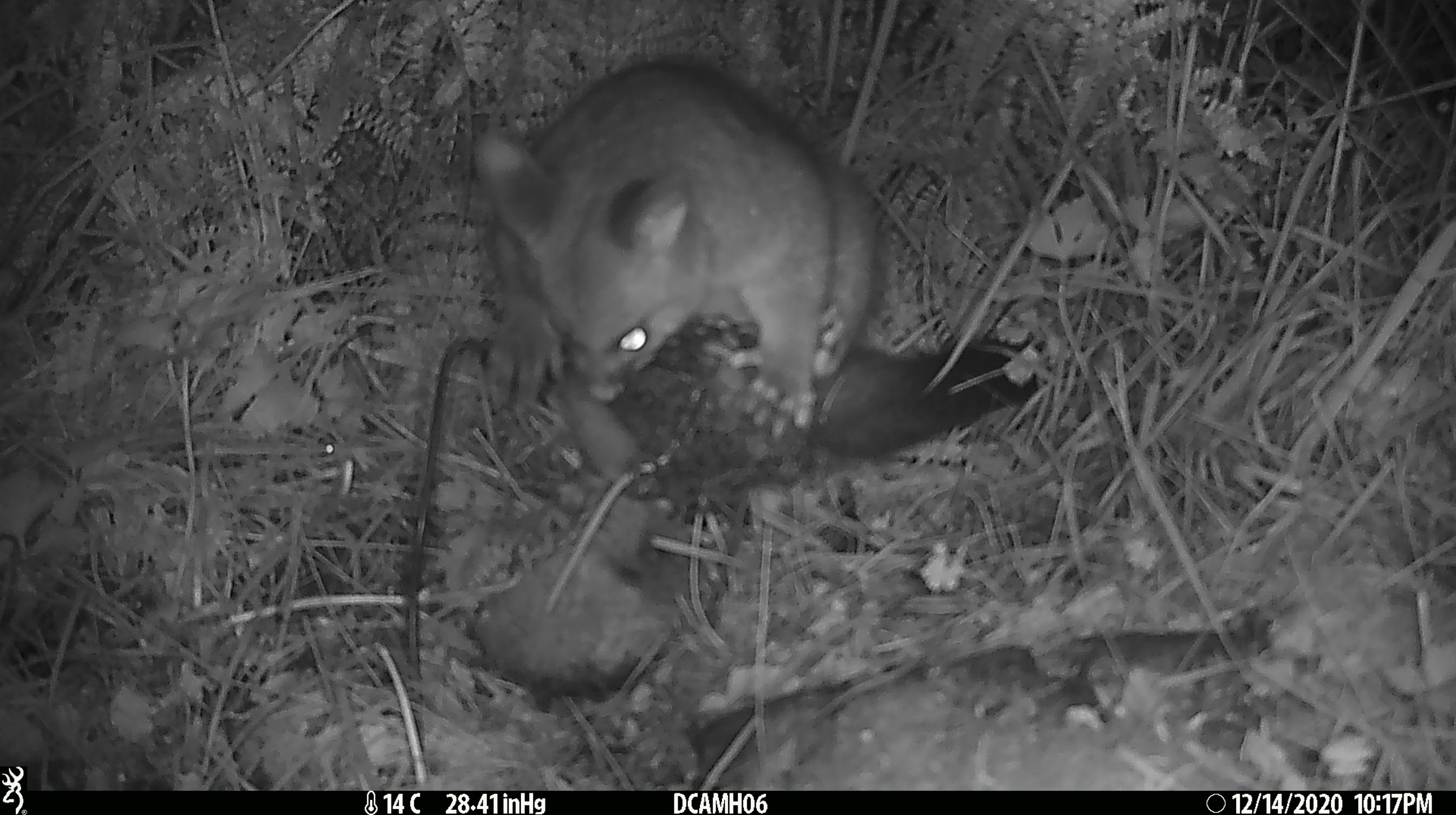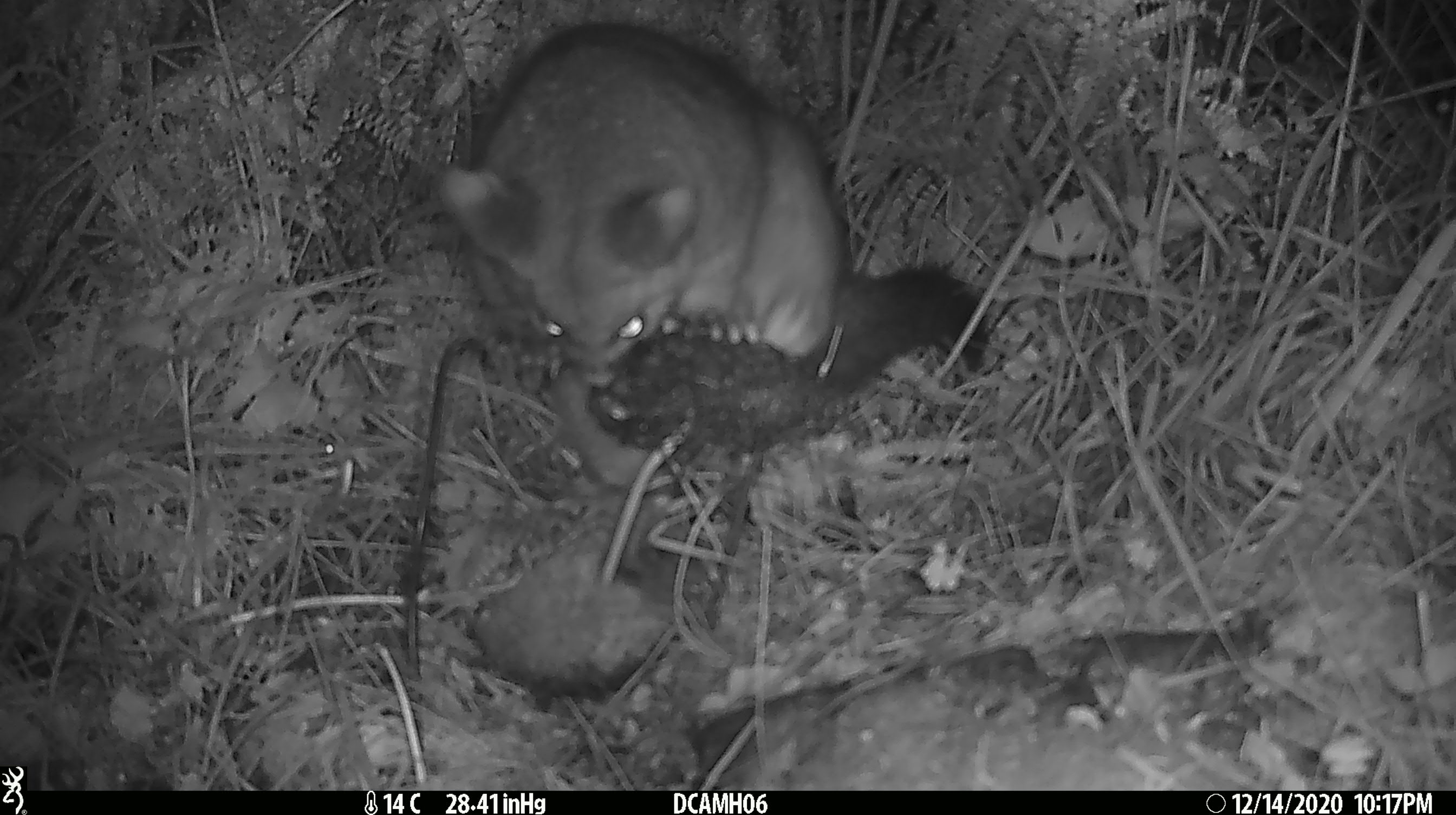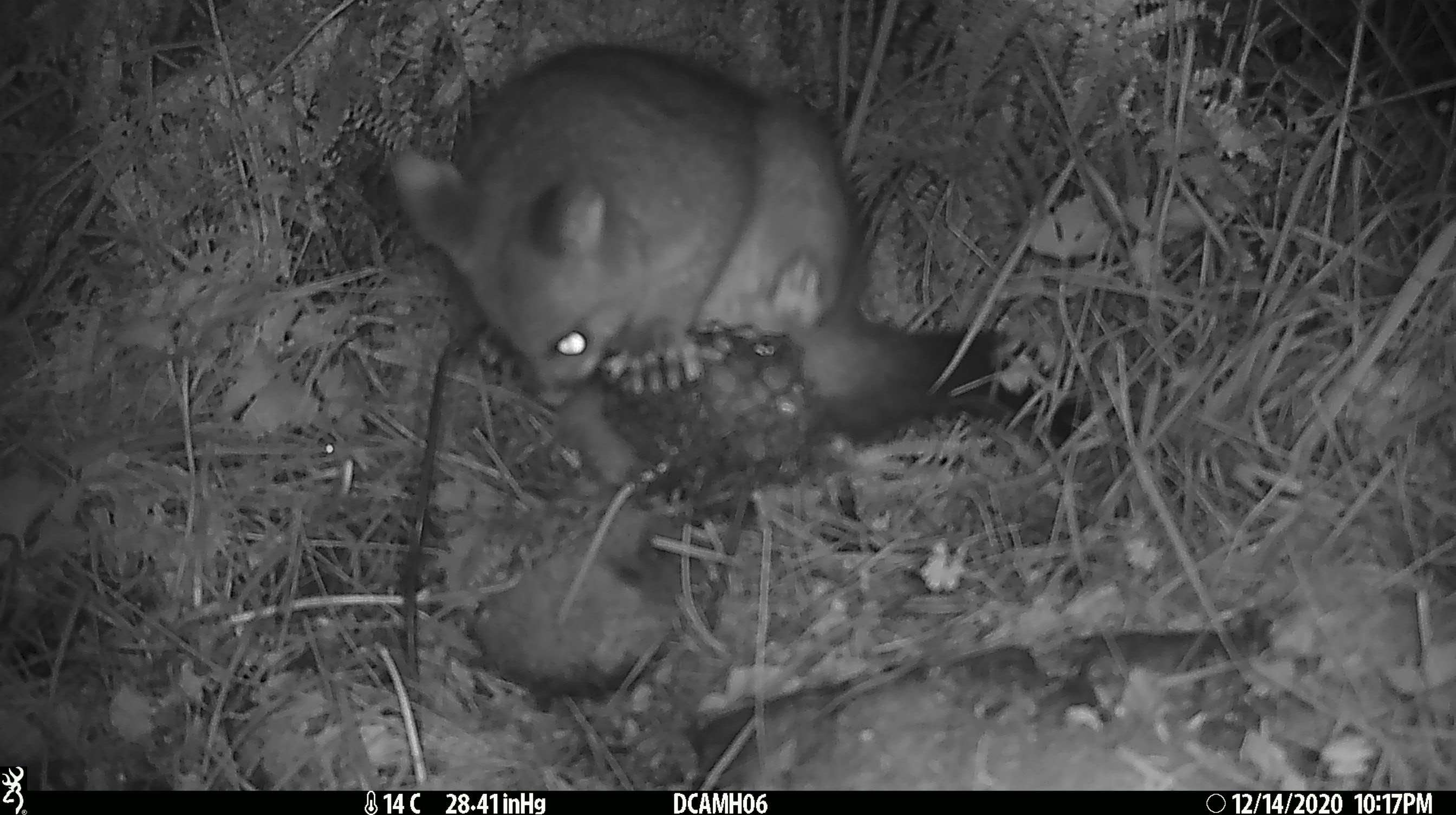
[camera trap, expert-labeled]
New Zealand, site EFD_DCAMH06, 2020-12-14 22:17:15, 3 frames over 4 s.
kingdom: Animalia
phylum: Chordata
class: Mammalia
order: Diprotodontia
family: Phalangeridae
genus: Trichosurus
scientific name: Trichosurus vulpecula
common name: common brushtail possum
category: possum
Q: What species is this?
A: Possum (common brushtail possum) (Trichosurus vulpecula).